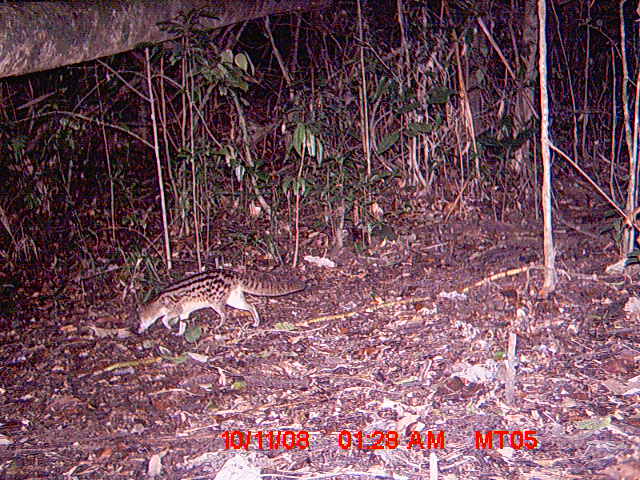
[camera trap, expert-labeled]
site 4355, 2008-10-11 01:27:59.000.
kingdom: Animalia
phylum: Chordata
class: Aves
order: Cuculiformes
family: Cuculidae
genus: Coua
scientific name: Coua serriana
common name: red-breasted coua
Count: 1.